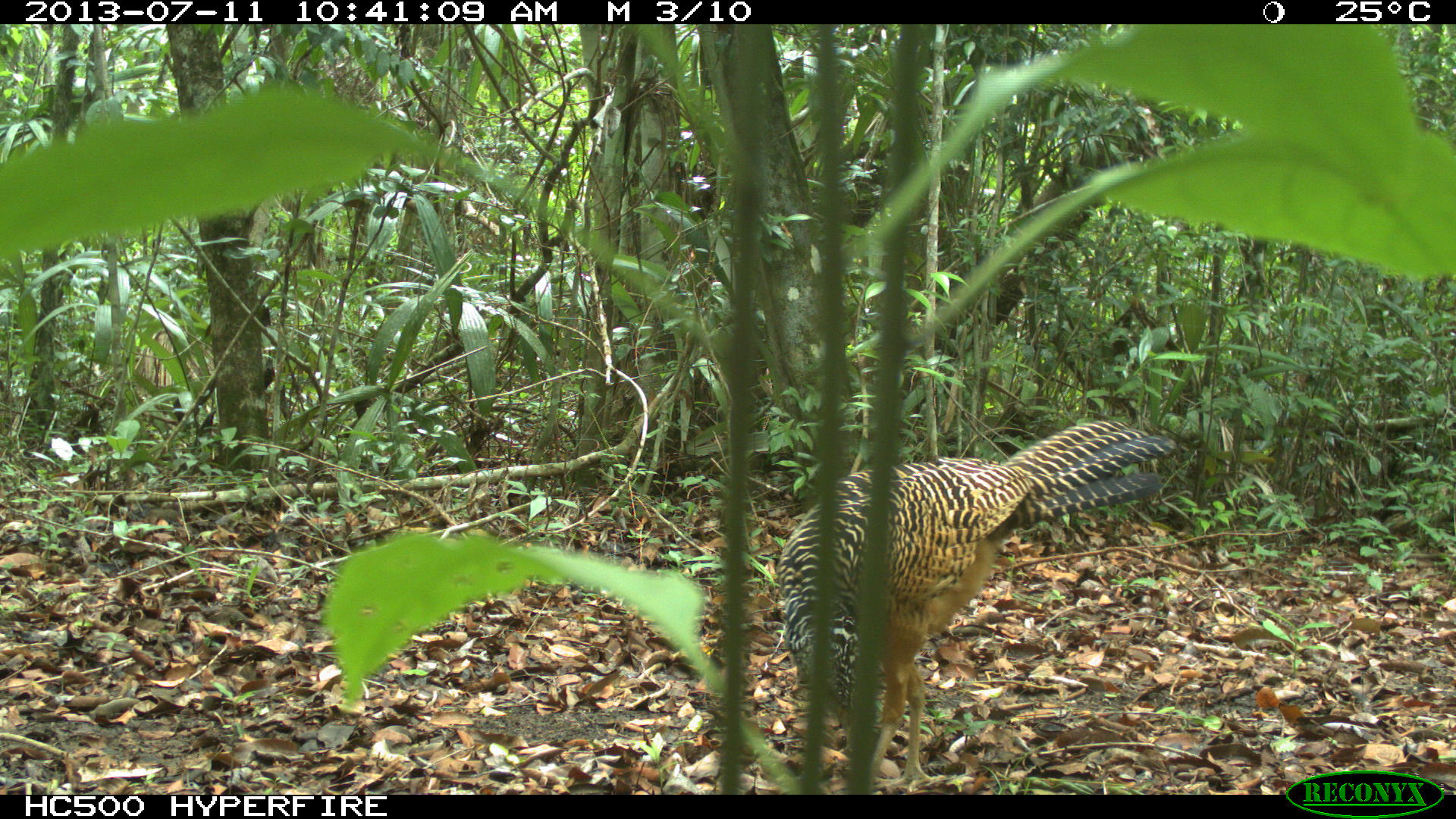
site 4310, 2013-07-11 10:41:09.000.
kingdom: Animalia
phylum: Chordata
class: Aves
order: Galliformes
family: Cracidae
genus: Crax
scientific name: Crax rubra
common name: great curassow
Crax rubra (great curassow), count 3.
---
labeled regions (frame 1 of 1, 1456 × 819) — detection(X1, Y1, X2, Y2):
crax rubra: detection(775, 418, 1176, 788)